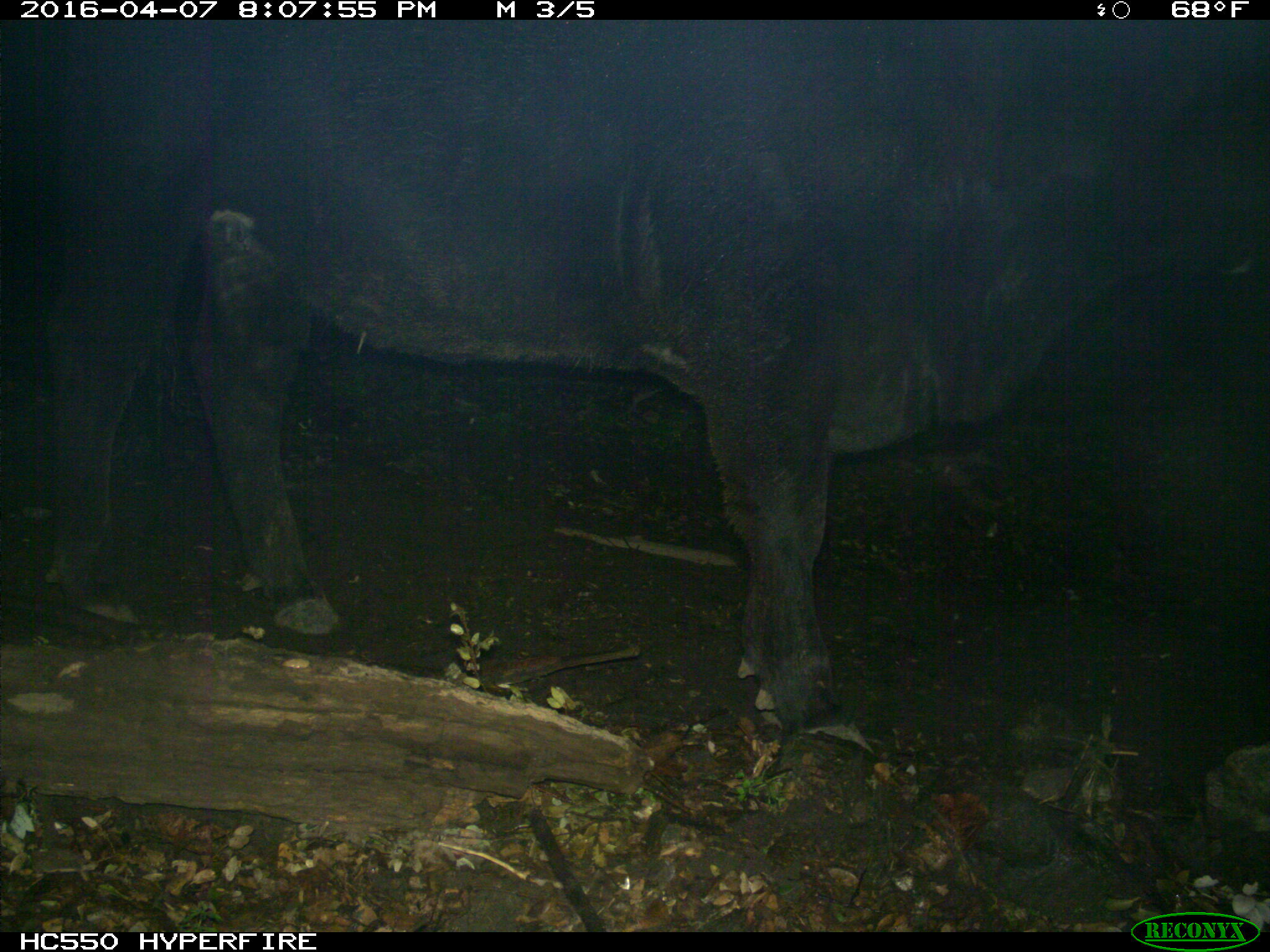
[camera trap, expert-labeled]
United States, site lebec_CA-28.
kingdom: Animalia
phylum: Chordata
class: Mammalia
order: Artiodactyla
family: Bovidae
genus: Bos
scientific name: Bos taurus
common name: domestic cow